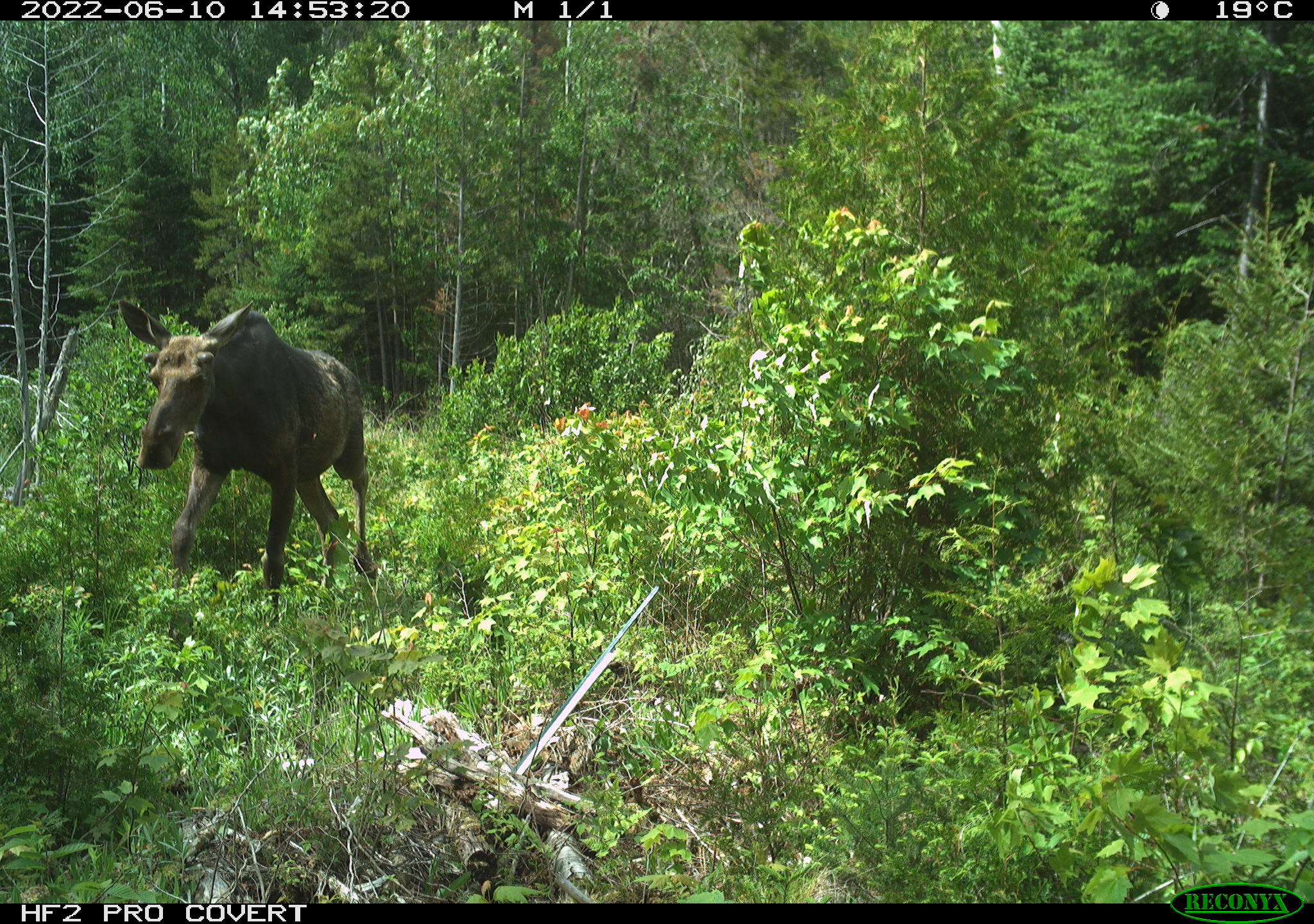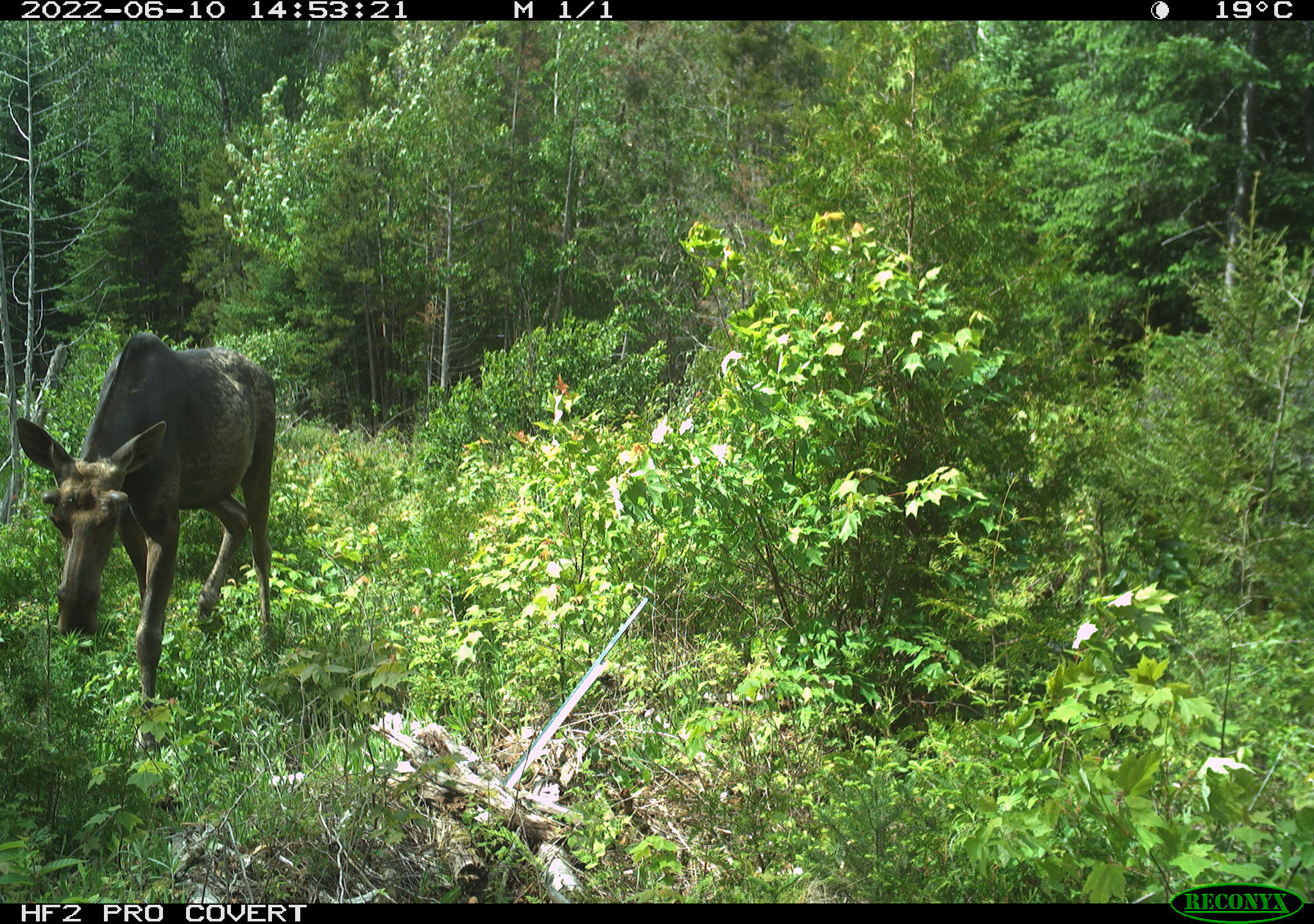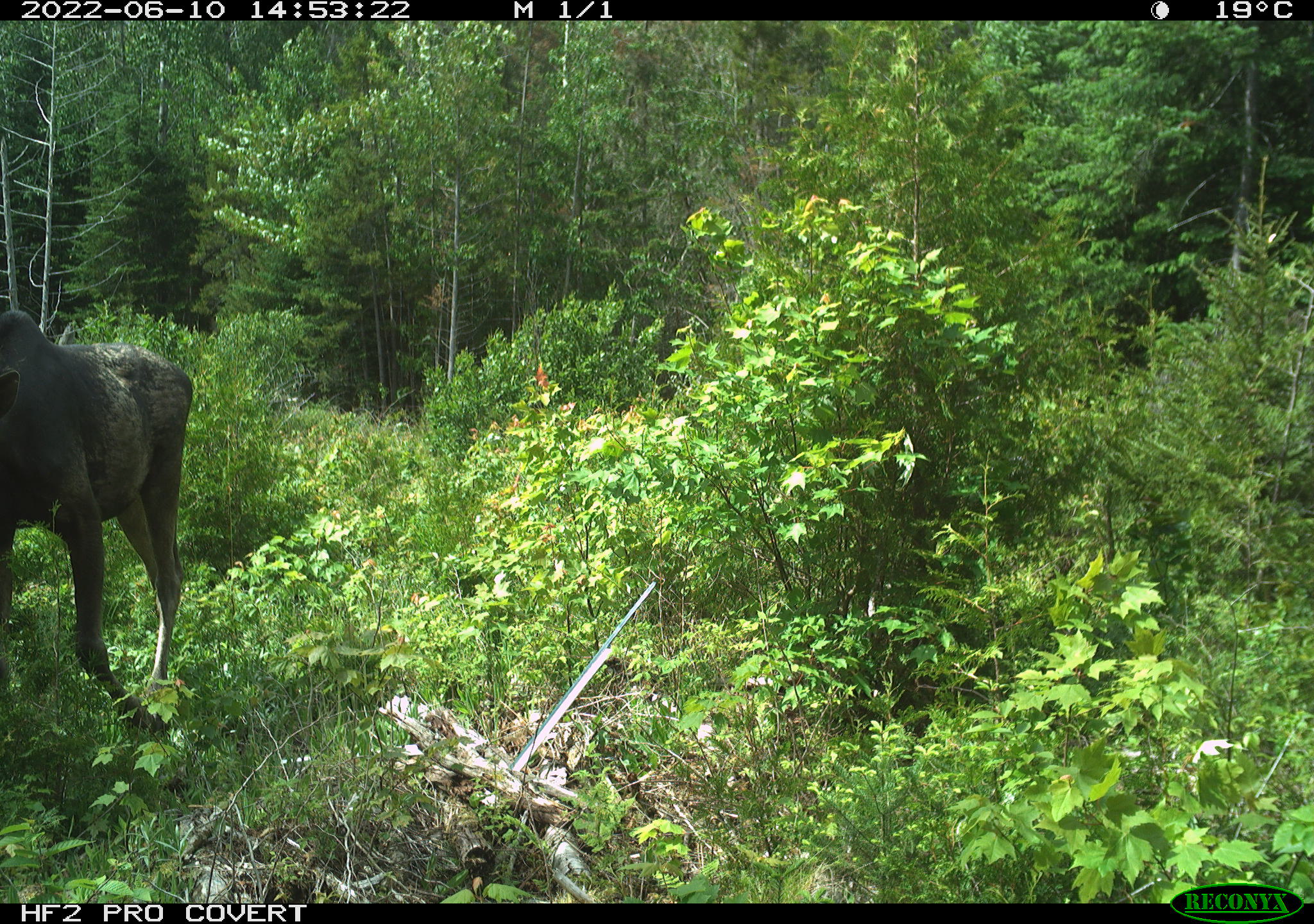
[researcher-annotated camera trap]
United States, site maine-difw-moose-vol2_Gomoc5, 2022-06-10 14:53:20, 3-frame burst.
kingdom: Animalia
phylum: Chordata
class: Mammalia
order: Artiodactyla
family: Cervidae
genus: Alces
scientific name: Alces alces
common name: moose